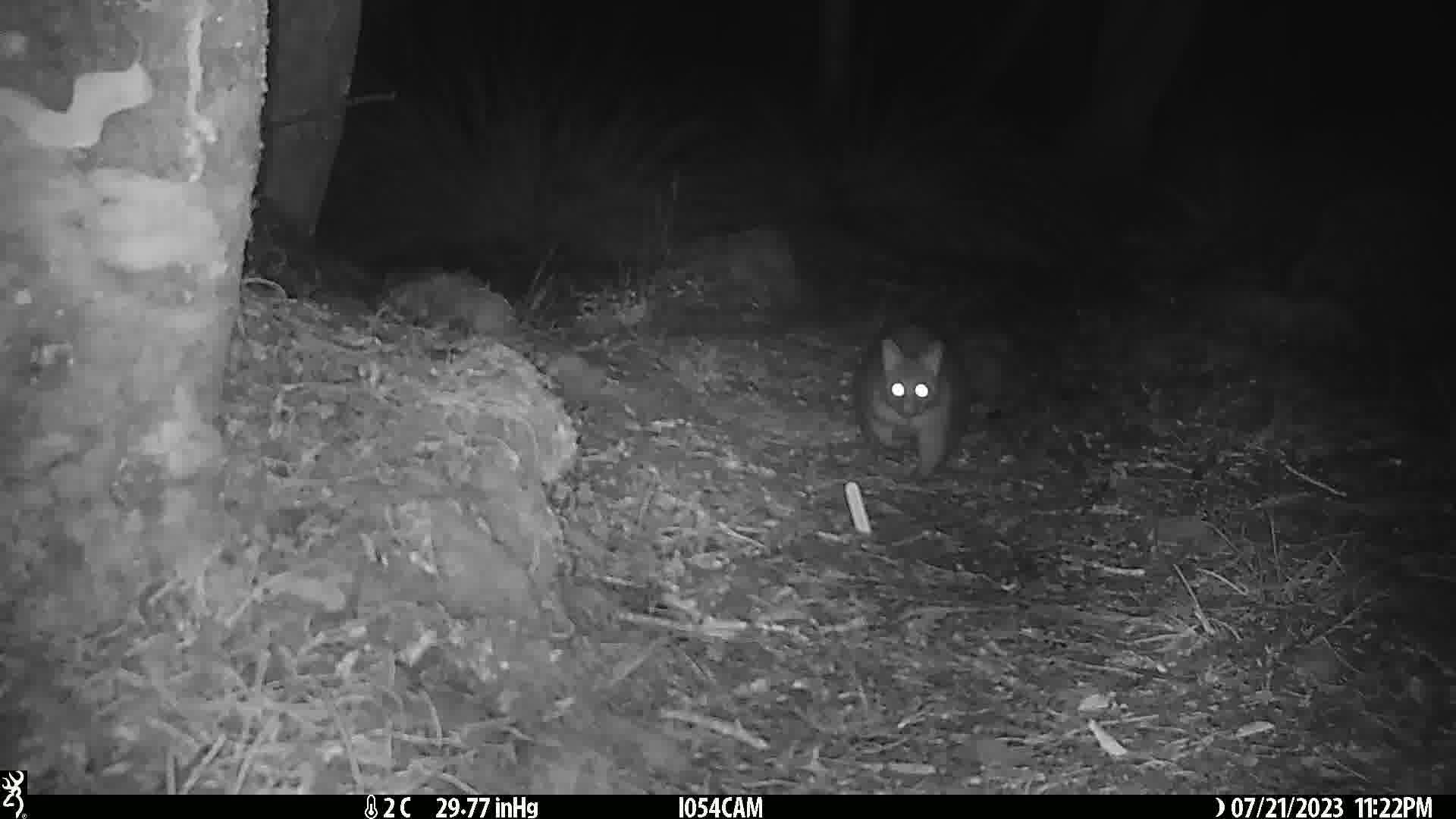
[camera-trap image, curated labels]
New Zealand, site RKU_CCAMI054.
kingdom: Animalia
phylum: Chordata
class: Mammalia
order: Diprotodontia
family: Phalangeridae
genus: Trichosurus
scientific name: Trichosurus vulpecula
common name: common brushtail possum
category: possum